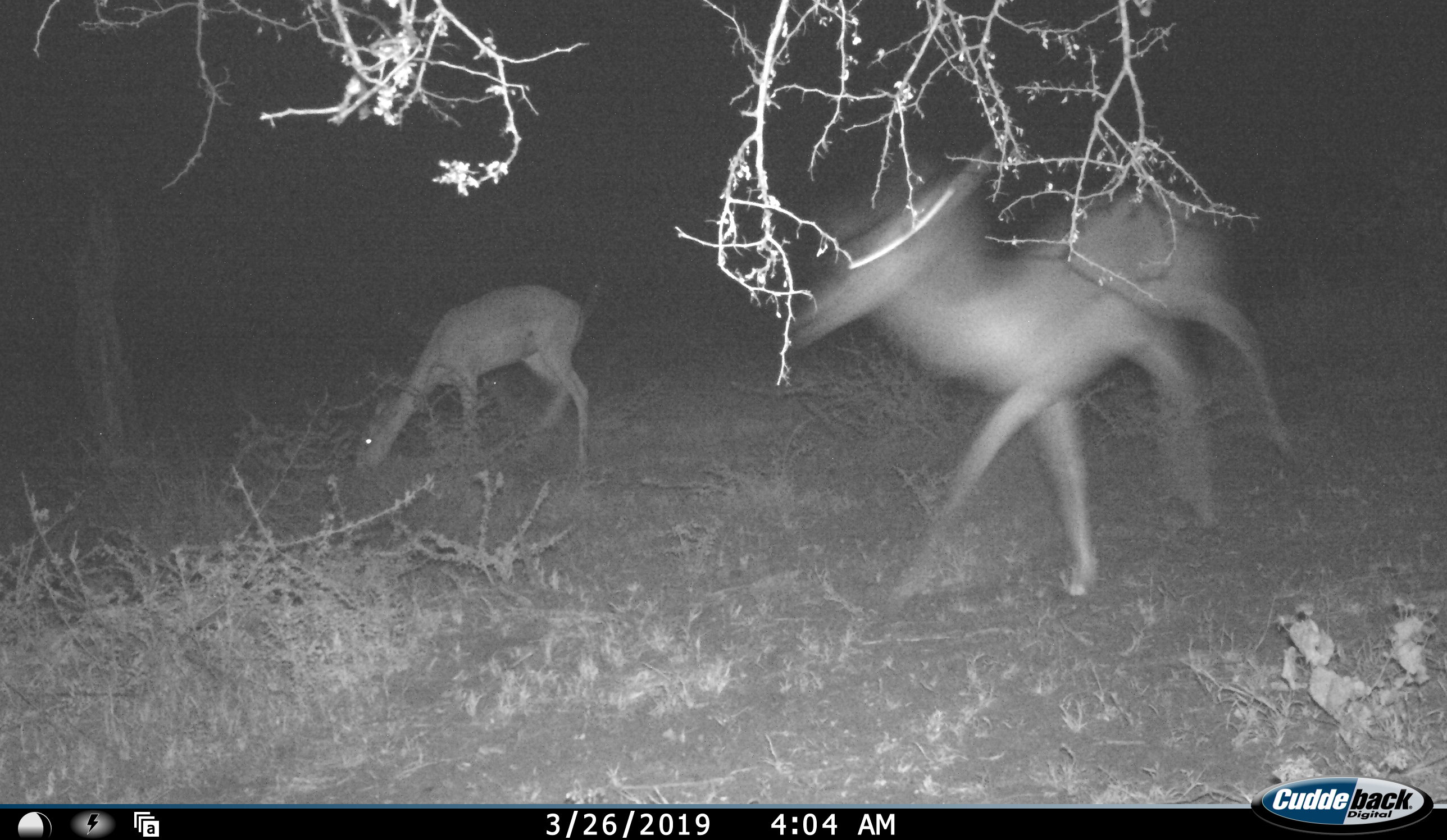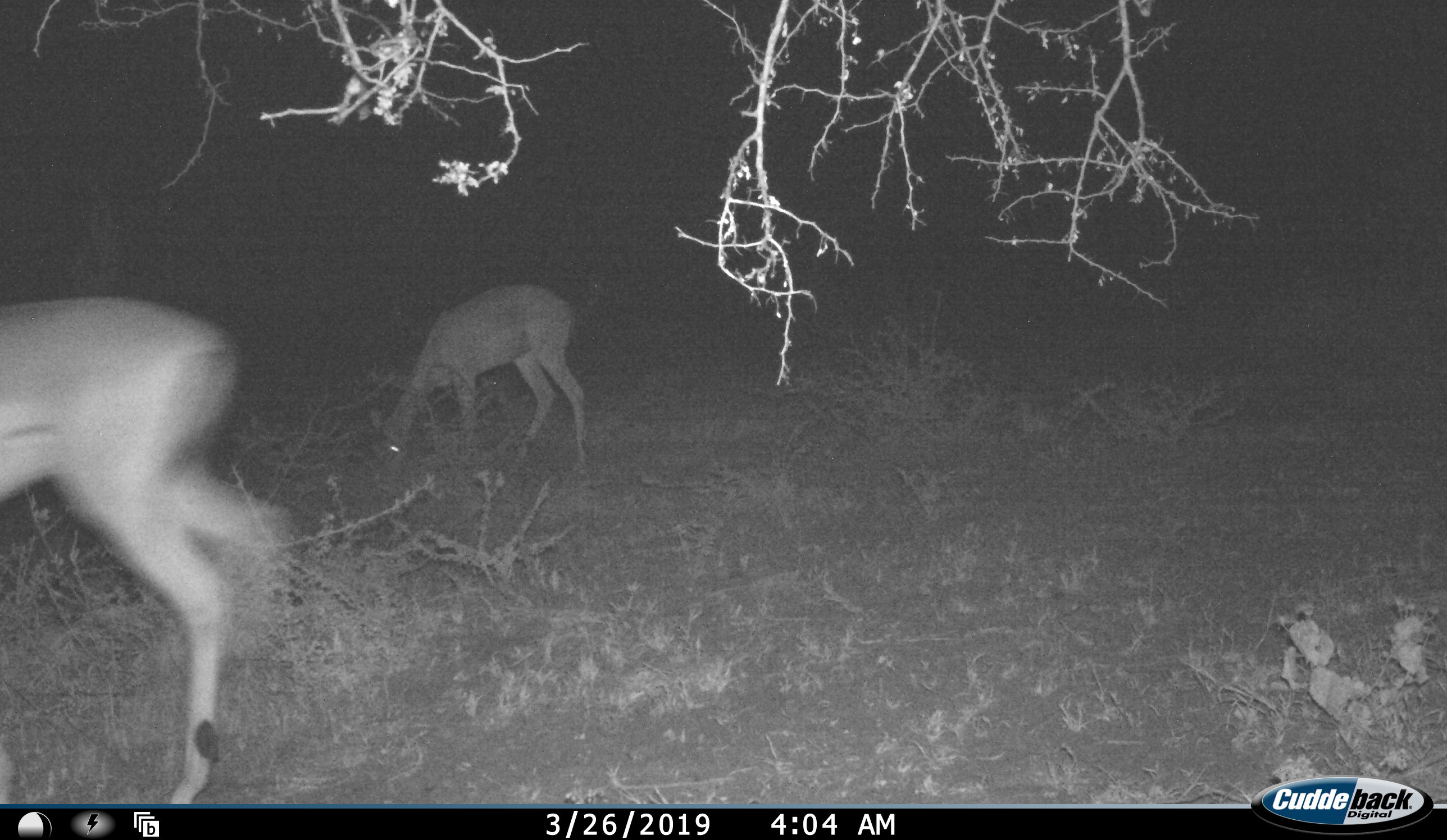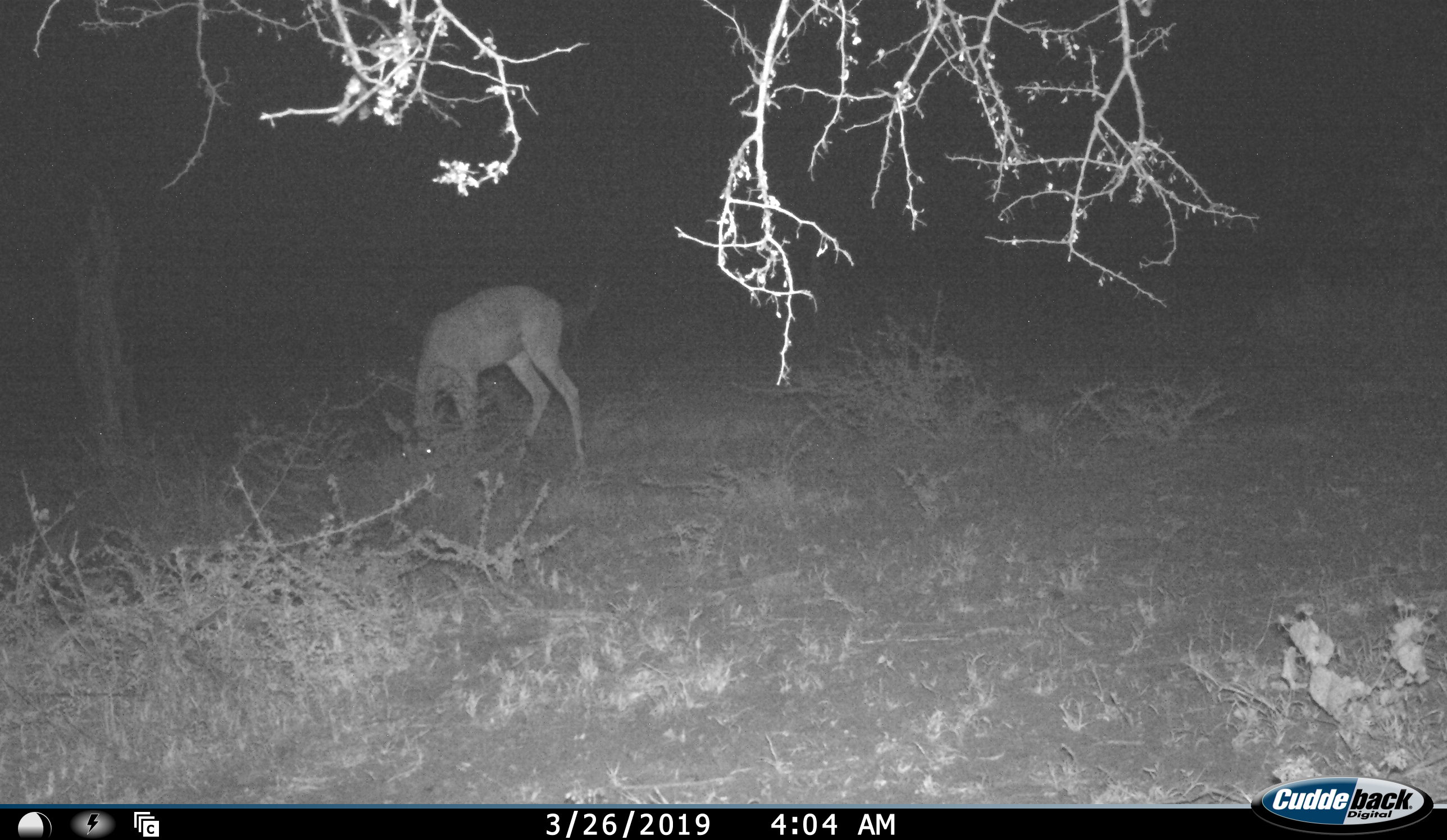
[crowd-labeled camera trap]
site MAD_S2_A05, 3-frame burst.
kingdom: Animalia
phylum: Chordata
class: Mammalia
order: Artiodactyla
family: Bovidae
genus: Aepyceros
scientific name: Aepyceros melampus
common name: impala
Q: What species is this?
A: Impala (Aepyceros melampus).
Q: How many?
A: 2.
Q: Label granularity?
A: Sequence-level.